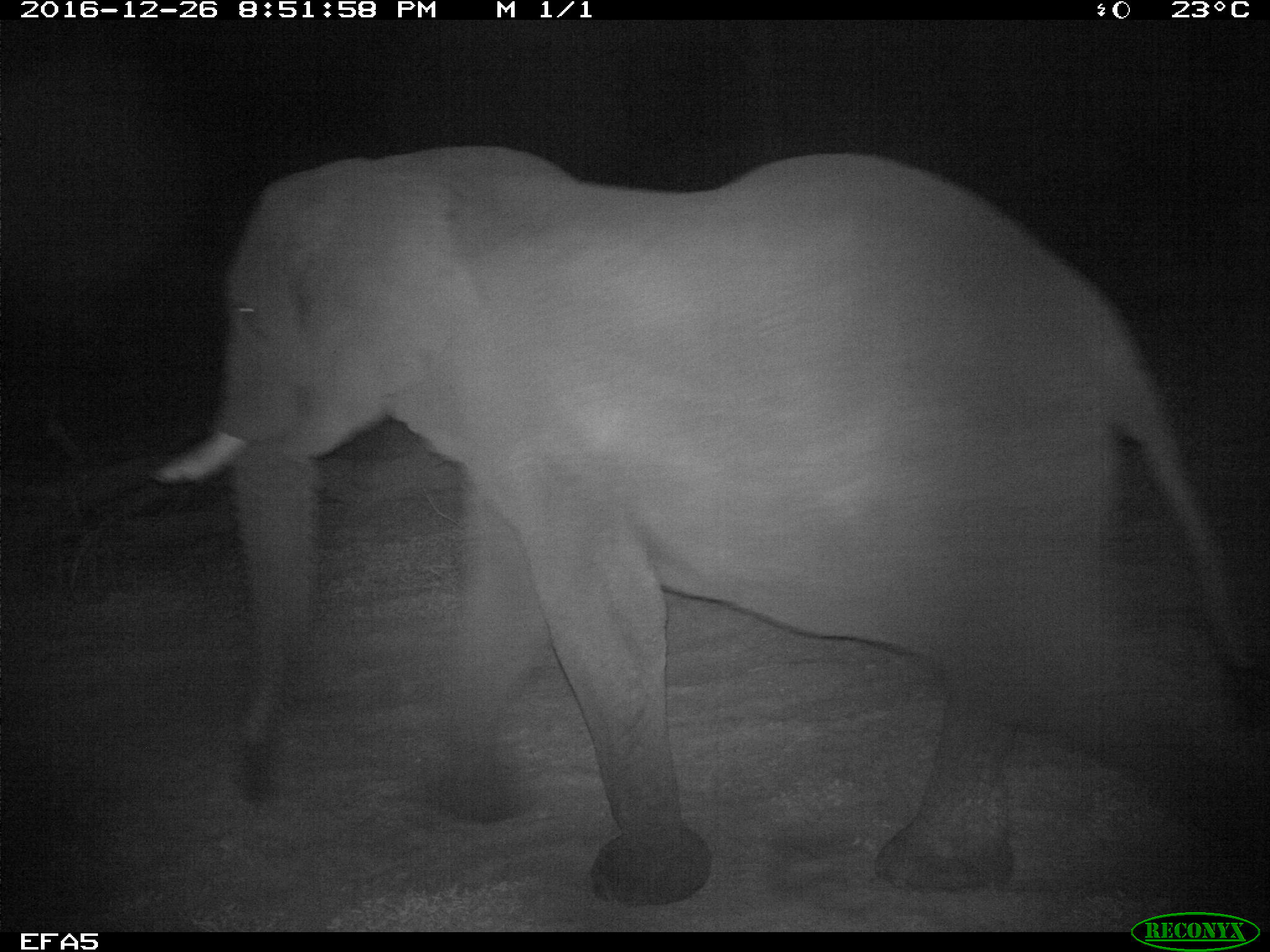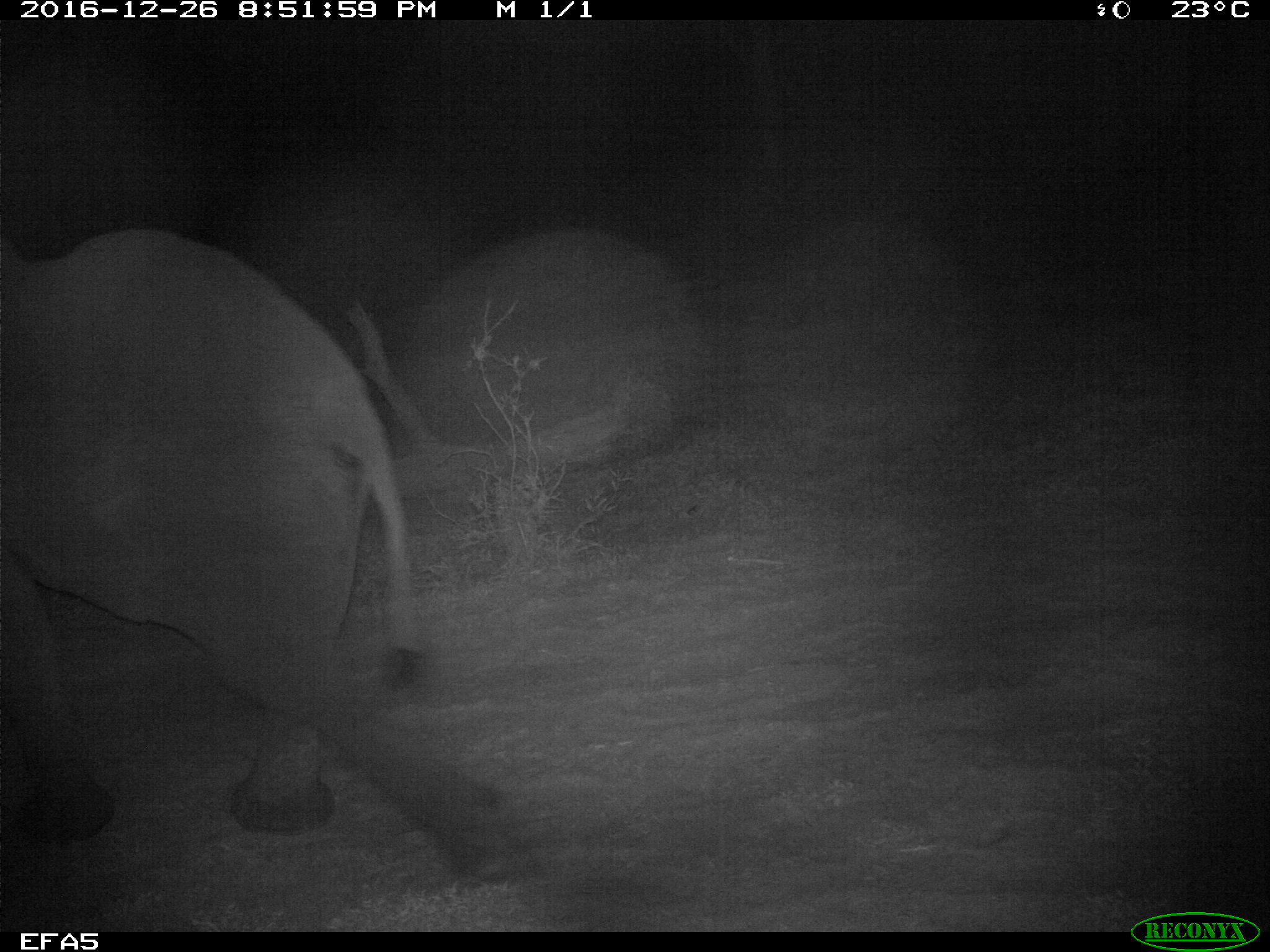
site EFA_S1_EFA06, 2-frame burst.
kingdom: Animalia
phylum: Chordata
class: Mammalia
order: Proboscidea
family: Elephantidae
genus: Loxodonta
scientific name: Loxodonta africana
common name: african bush elephant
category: elephant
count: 1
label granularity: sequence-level